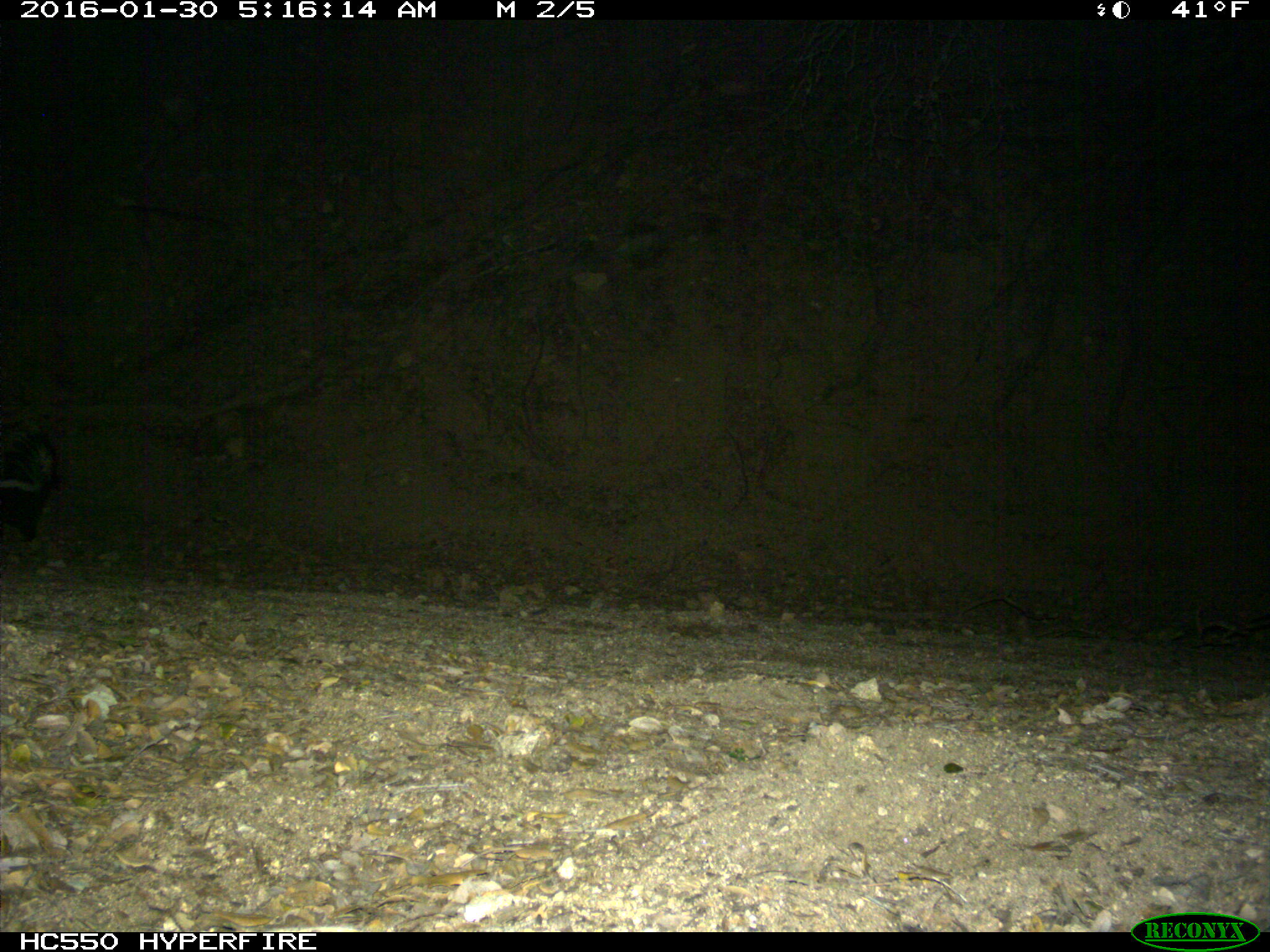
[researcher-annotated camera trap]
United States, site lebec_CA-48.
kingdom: Animalia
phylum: Chordata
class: Mammalia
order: Carnivora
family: Mephitidae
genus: Mephitis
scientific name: Mephitis mephitis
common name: striped skunk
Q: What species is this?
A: Mephitis mephitis (striped skunk).